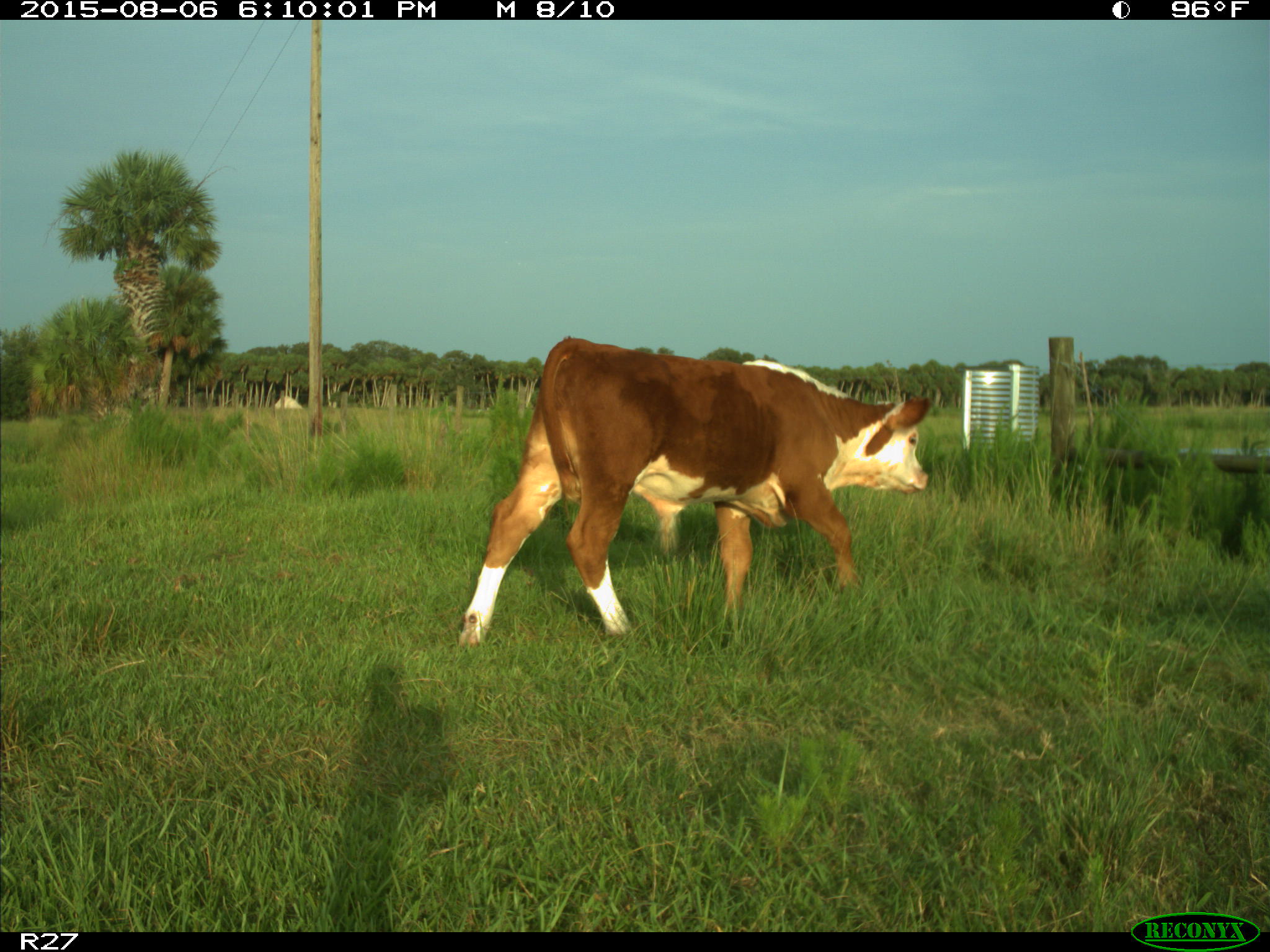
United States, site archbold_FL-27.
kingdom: Animalia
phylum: Chordata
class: Mammalia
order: Artiodactyla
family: Bovidae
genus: Bos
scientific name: Bos taurus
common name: domestic cow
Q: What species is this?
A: Bos taurus (domestic cow).